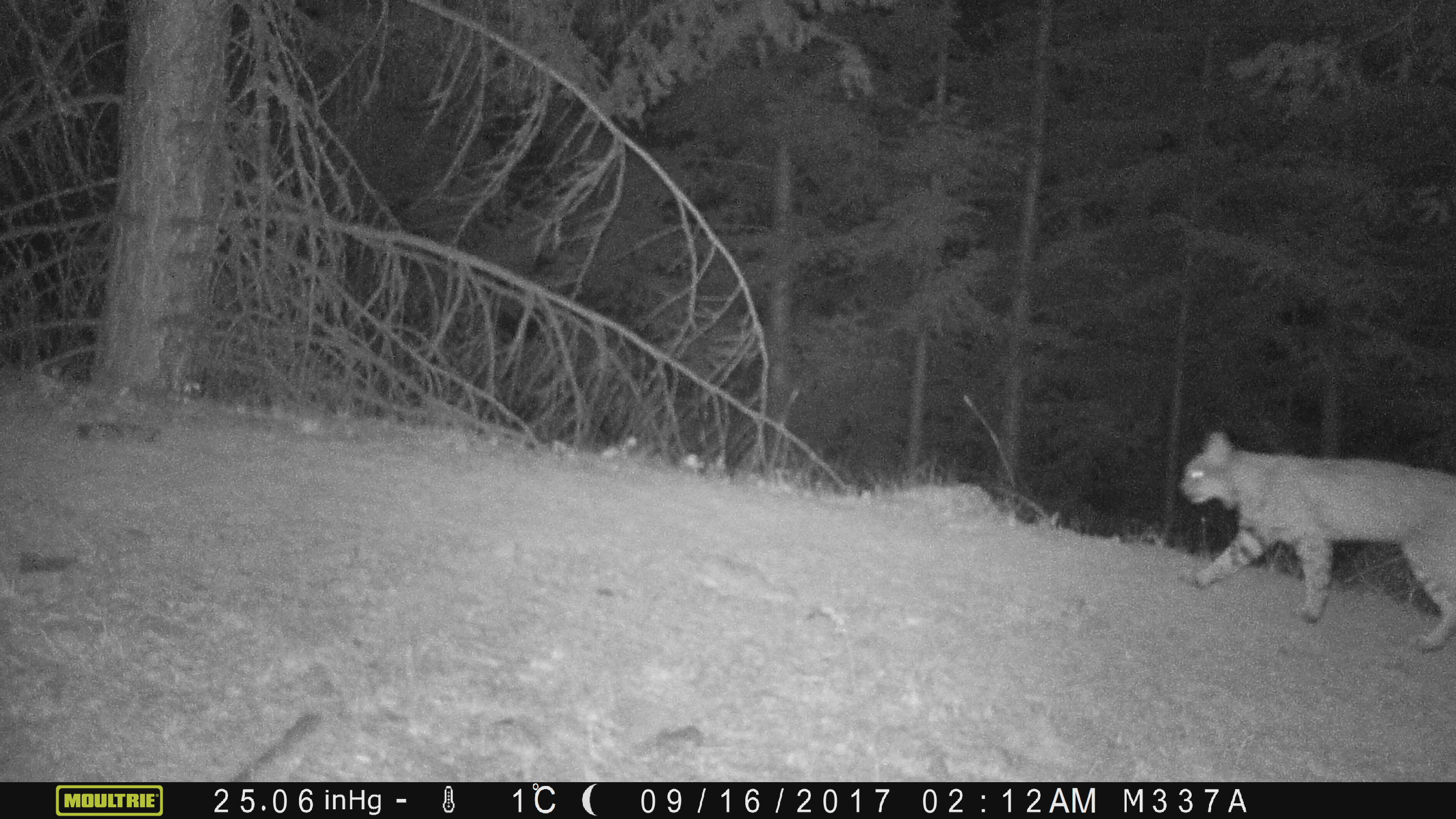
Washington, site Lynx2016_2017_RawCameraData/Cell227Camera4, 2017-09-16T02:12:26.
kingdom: Animalia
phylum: Chordata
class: Mammalia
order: Carnivora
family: Felidae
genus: Lynx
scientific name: Lynx rufus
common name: bobcat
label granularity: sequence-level